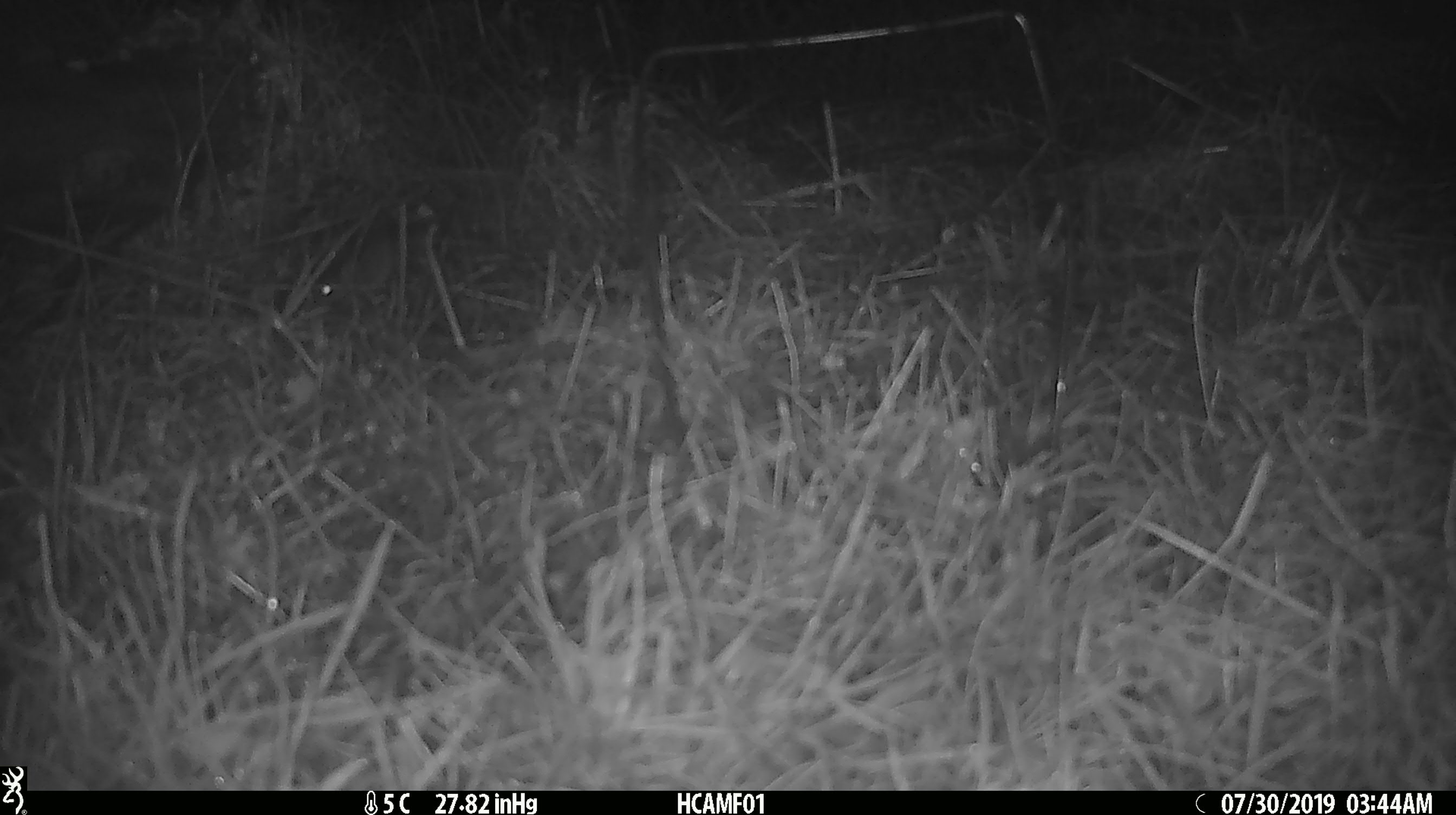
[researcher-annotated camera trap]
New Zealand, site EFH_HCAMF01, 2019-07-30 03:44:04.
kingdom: Animalia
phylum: Chordata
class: Mammalia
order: Rodentia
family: Muridae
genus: Mus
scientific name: Mus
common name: mouse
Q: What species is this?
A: Mouse (Mus).